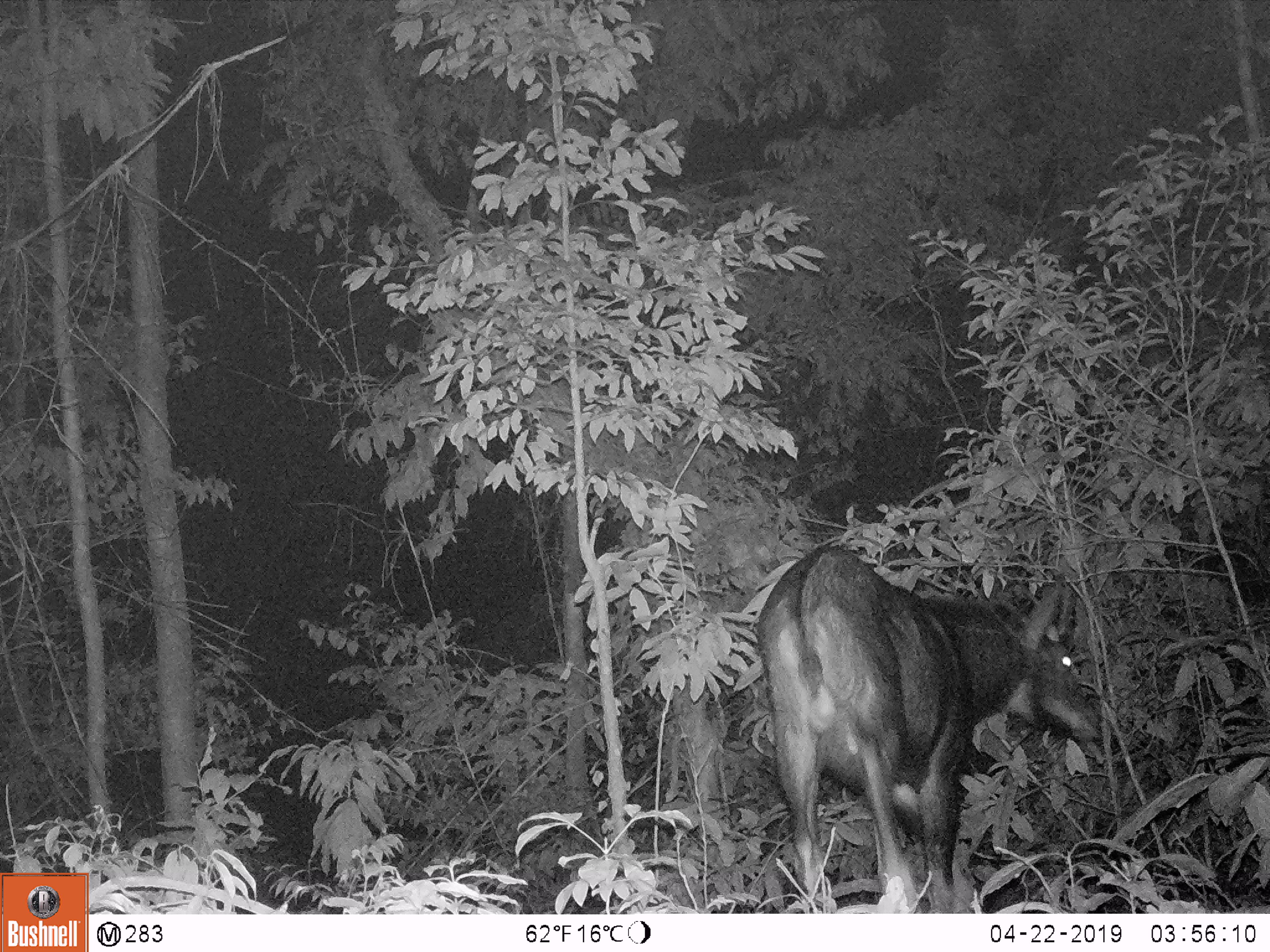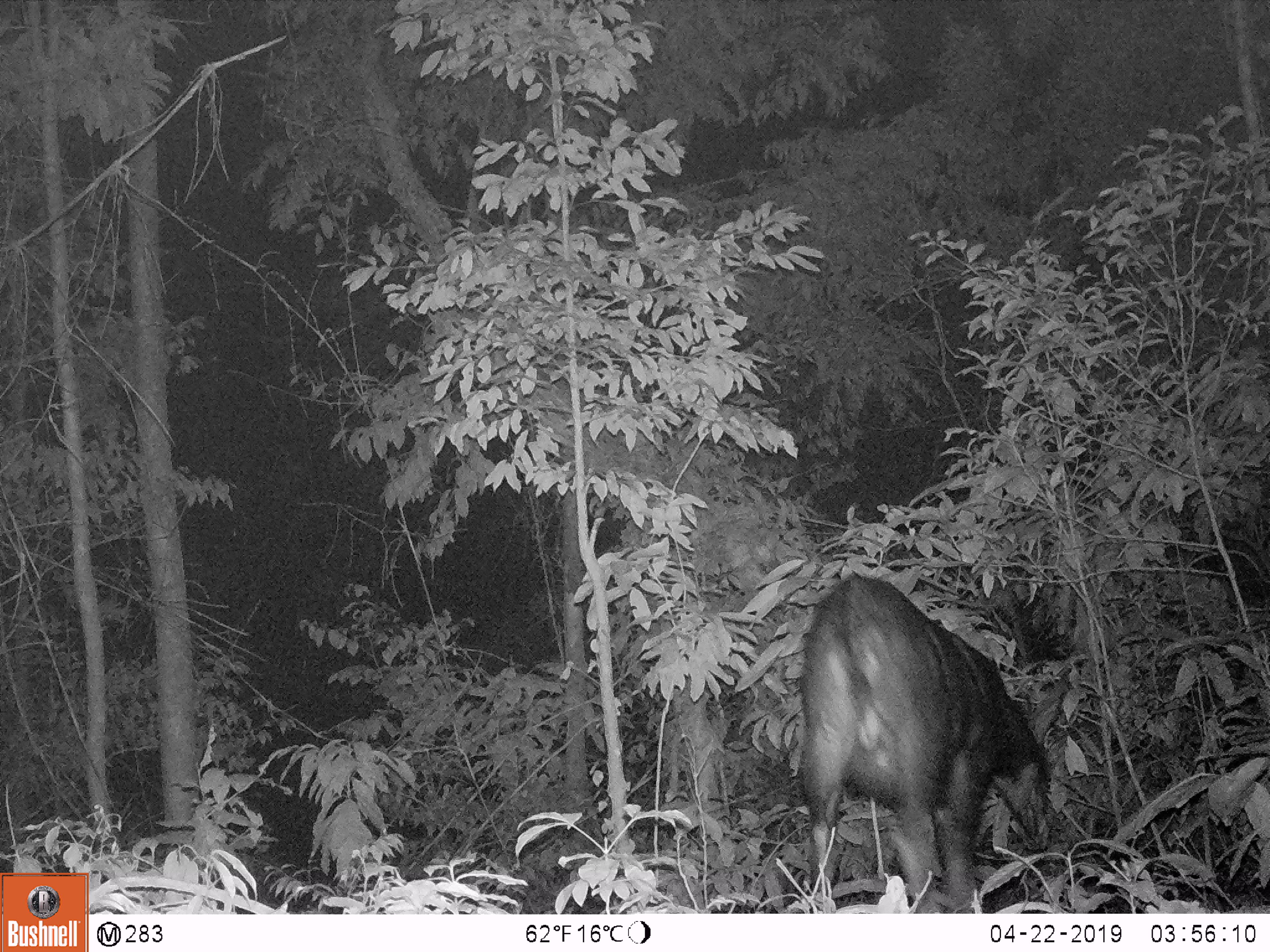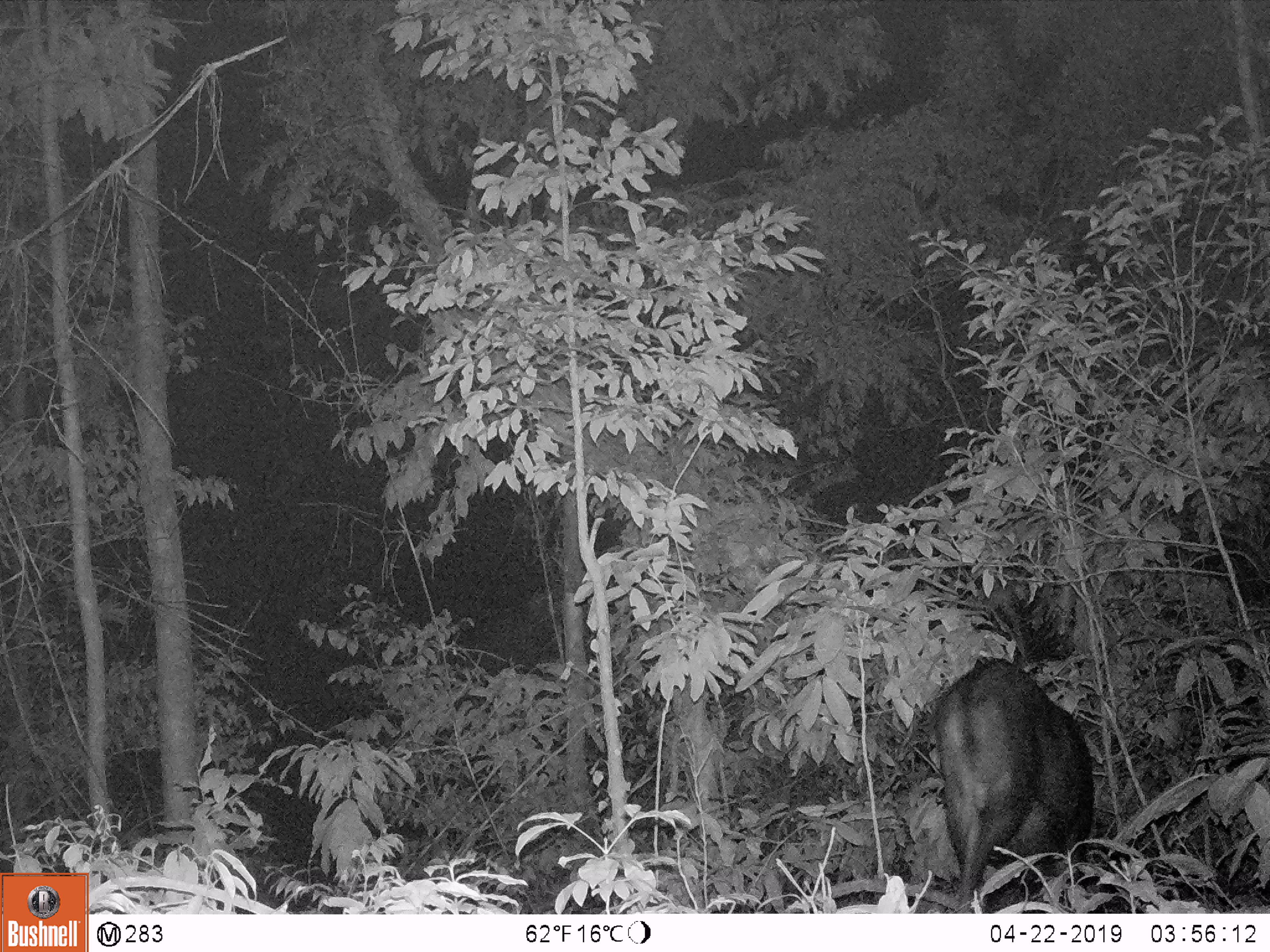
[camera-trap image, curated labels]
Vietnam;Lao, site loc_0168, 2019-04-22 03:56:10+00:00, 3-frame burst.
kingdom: Animalia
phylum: Chordata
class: Mammalia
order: Artiodactyla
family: Bovidae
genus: Capricornis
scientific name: Capricornis sumatraensis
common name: chinese serow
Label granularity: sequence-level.